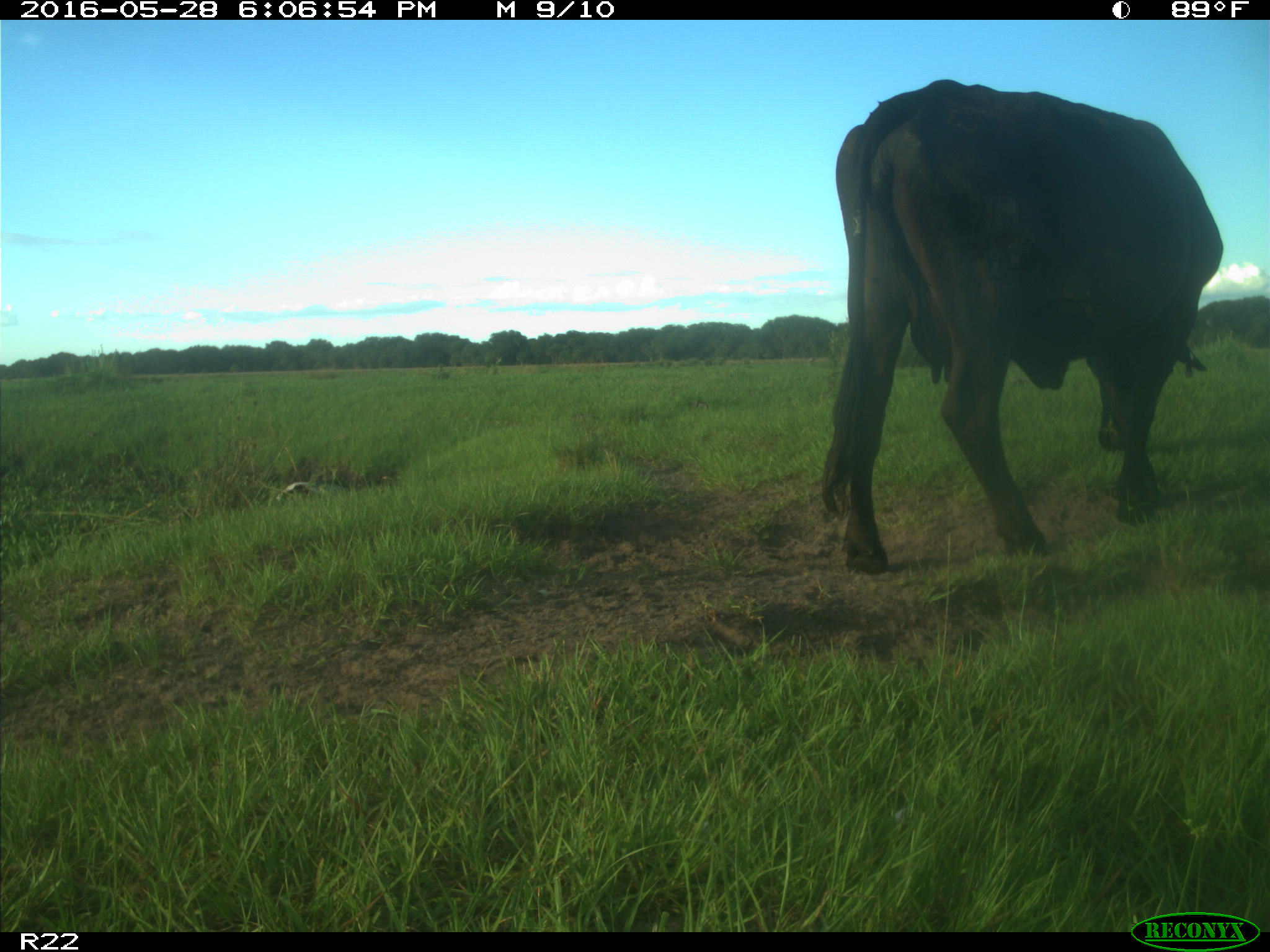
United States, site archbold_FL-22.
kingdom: Animalia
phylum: Chordata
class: Mammalia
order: Artiodactyla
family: Bovidae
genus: Bos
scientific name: Bos taurus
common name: domestic cow